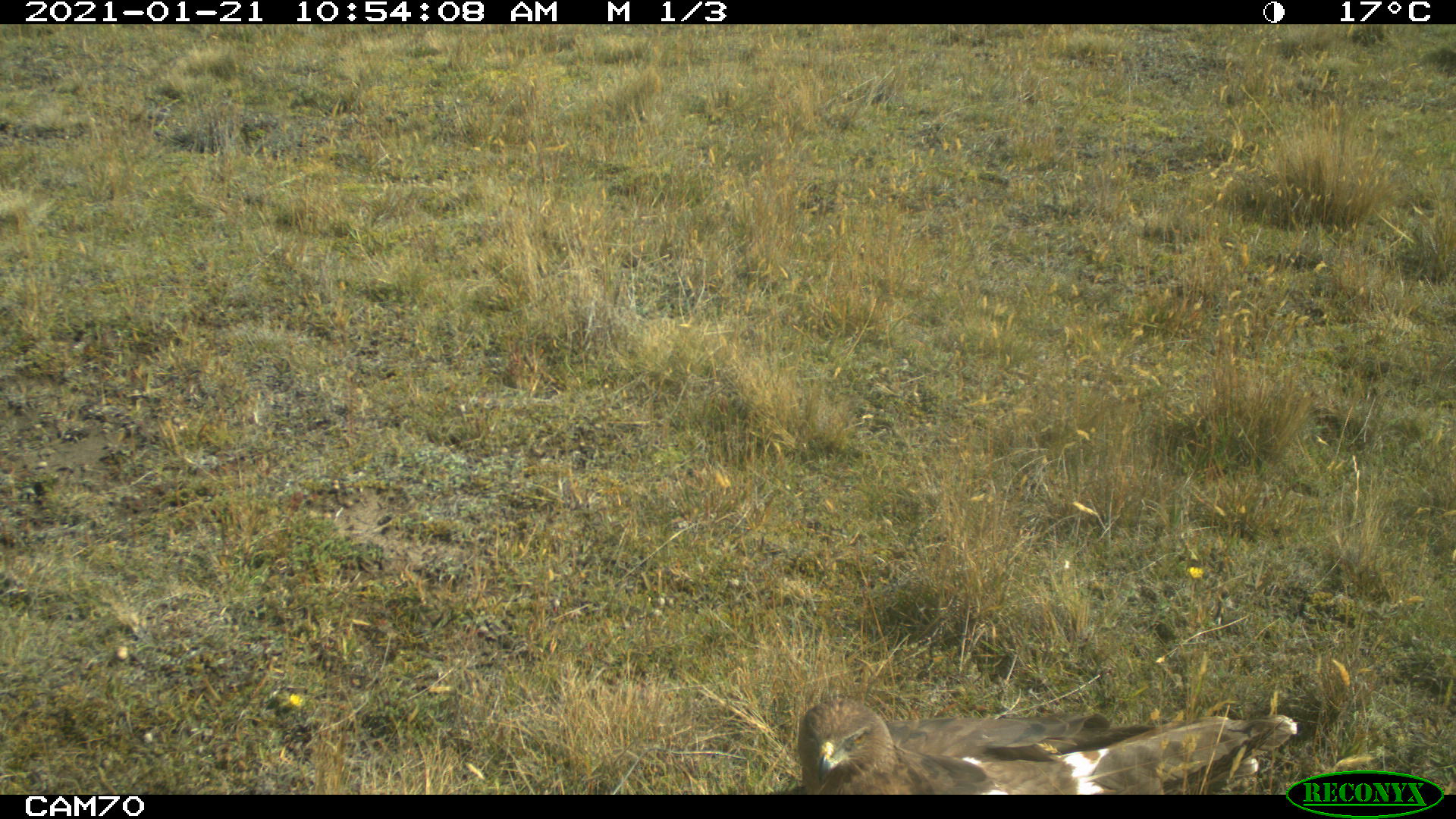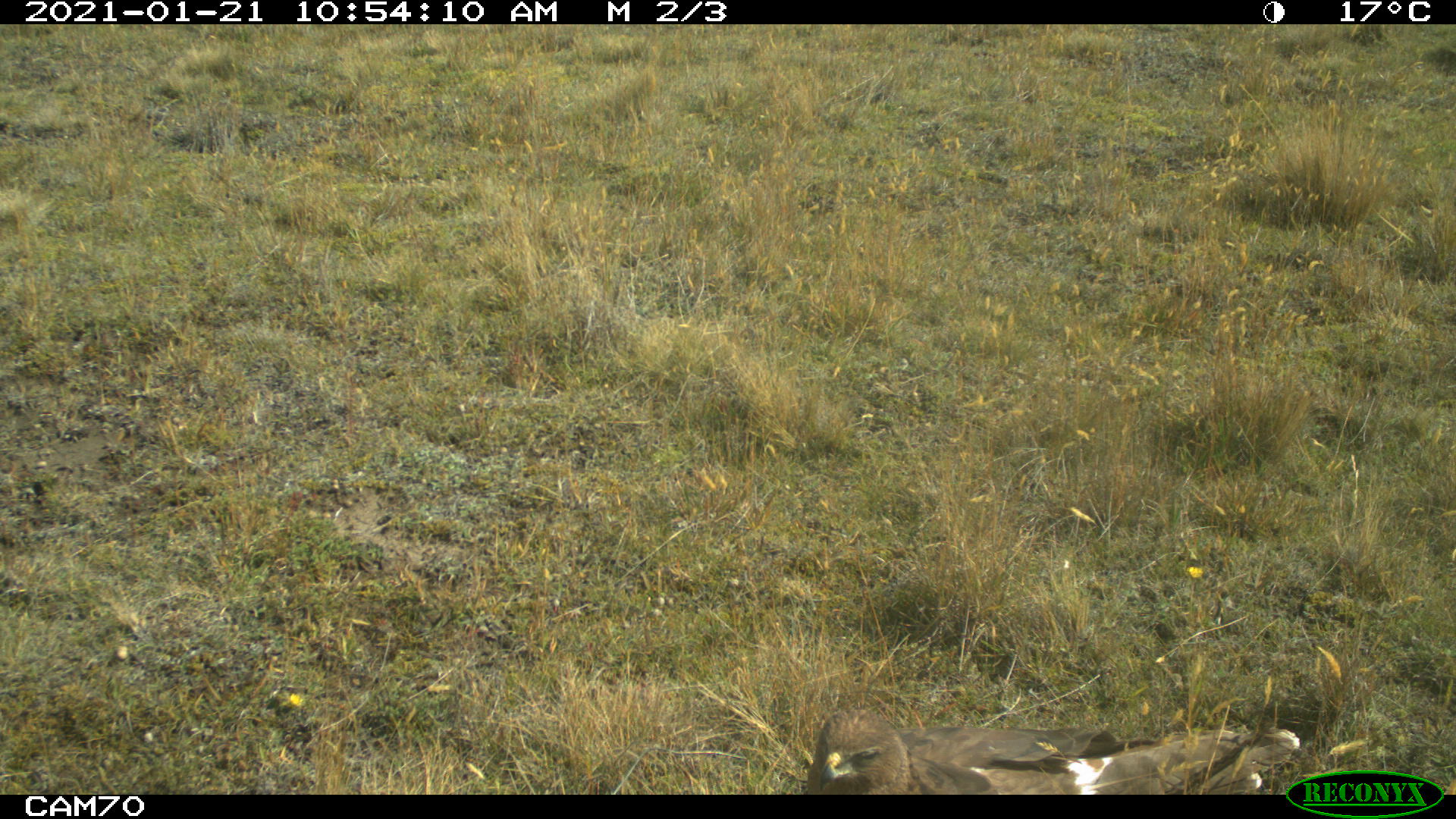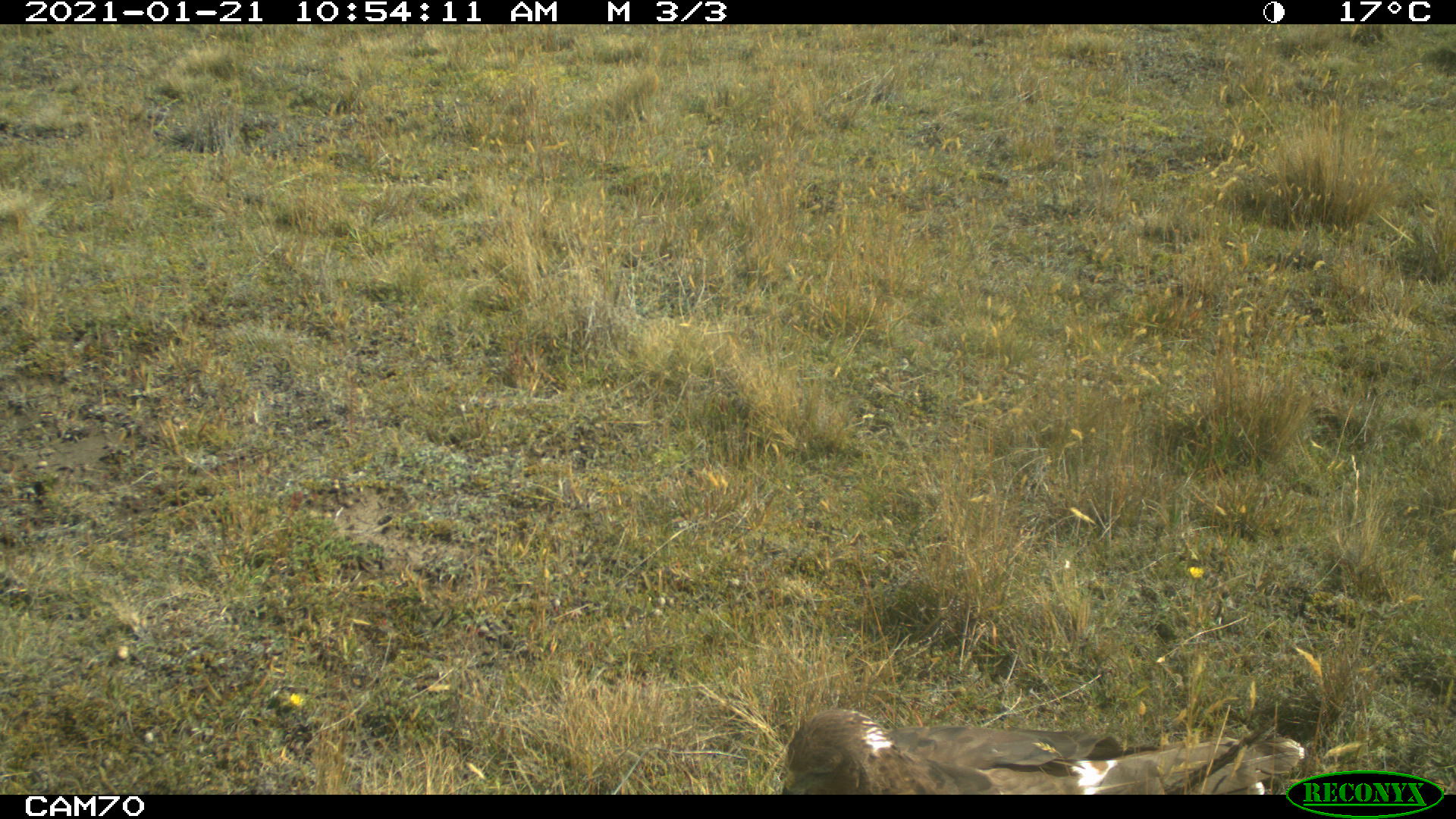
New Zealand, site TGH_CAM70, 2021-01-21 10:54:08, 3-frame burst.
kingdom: Animalia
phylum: Chordata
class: Aves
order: Accipitriformes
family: Accipitridae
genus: Circus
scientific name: Circus approximans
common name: swamp harrier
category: harrier